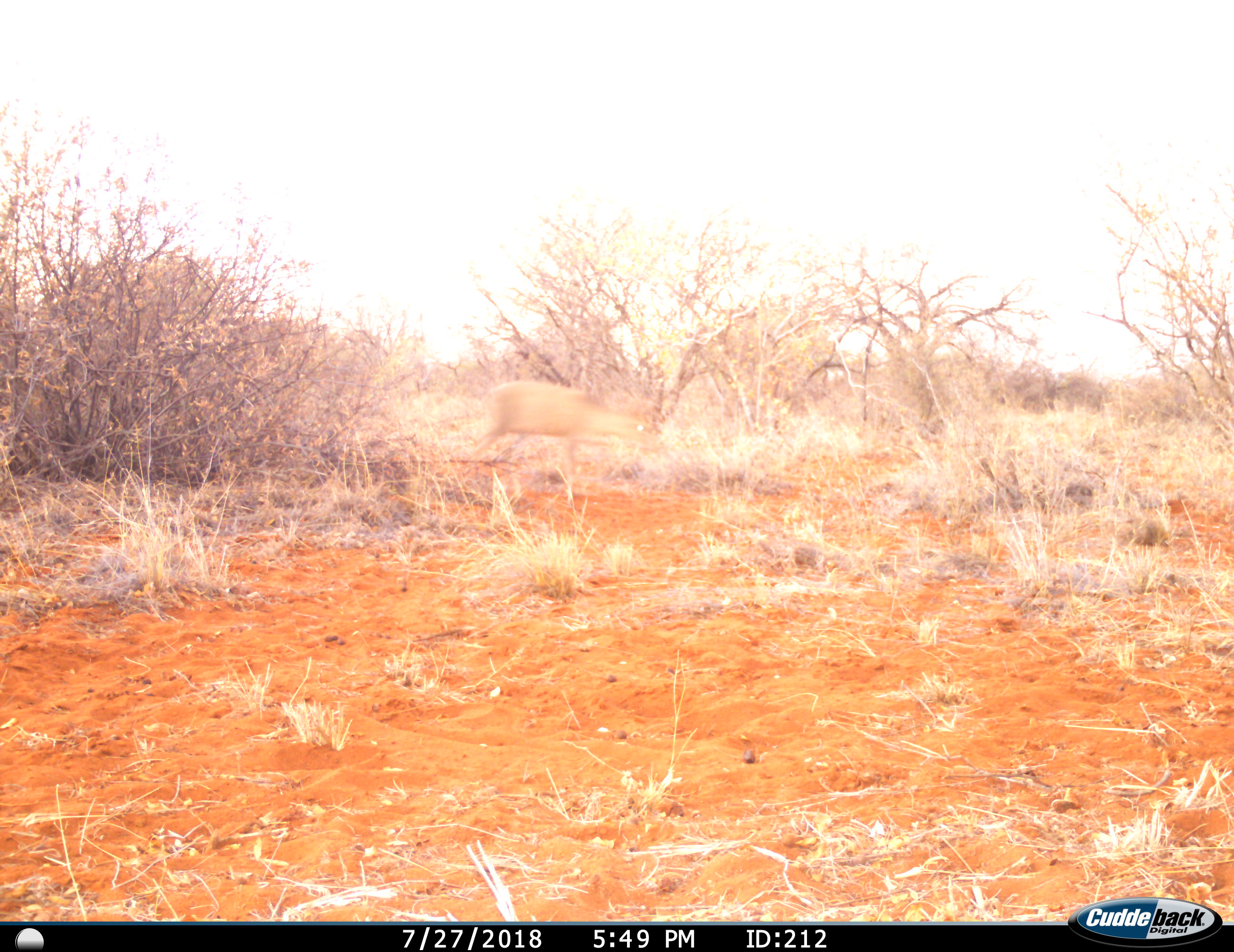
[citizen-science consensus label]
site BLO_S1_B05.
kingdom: Animalia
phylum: Chordata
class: Mammalia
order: Artiodactyla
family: Bovidae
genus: Sylvicapra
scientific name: Sylvicapra grimmia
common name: common duiker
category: duikercommongrey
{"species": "duikercommongrey (common duiker) (Sylvicapra grimmia)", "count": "1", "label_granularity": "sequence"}